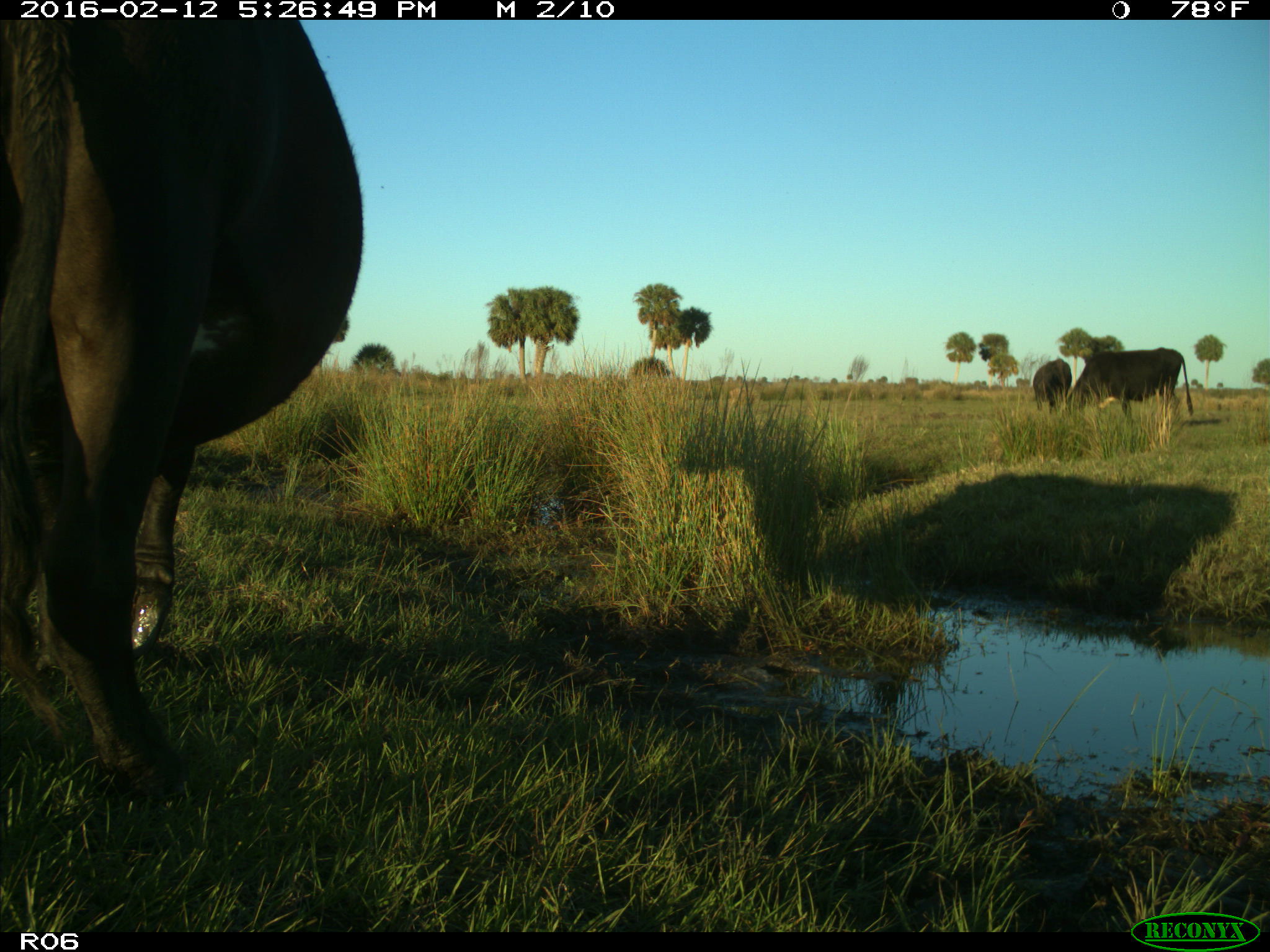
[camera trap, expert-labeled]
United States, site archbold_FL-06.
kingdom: Animalia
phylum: Chordata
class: Mammalia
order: Artiodactyla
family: Bovidae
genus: Bos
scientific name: Bos taurus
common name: domestic cow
Bos taurus (domestic cow).